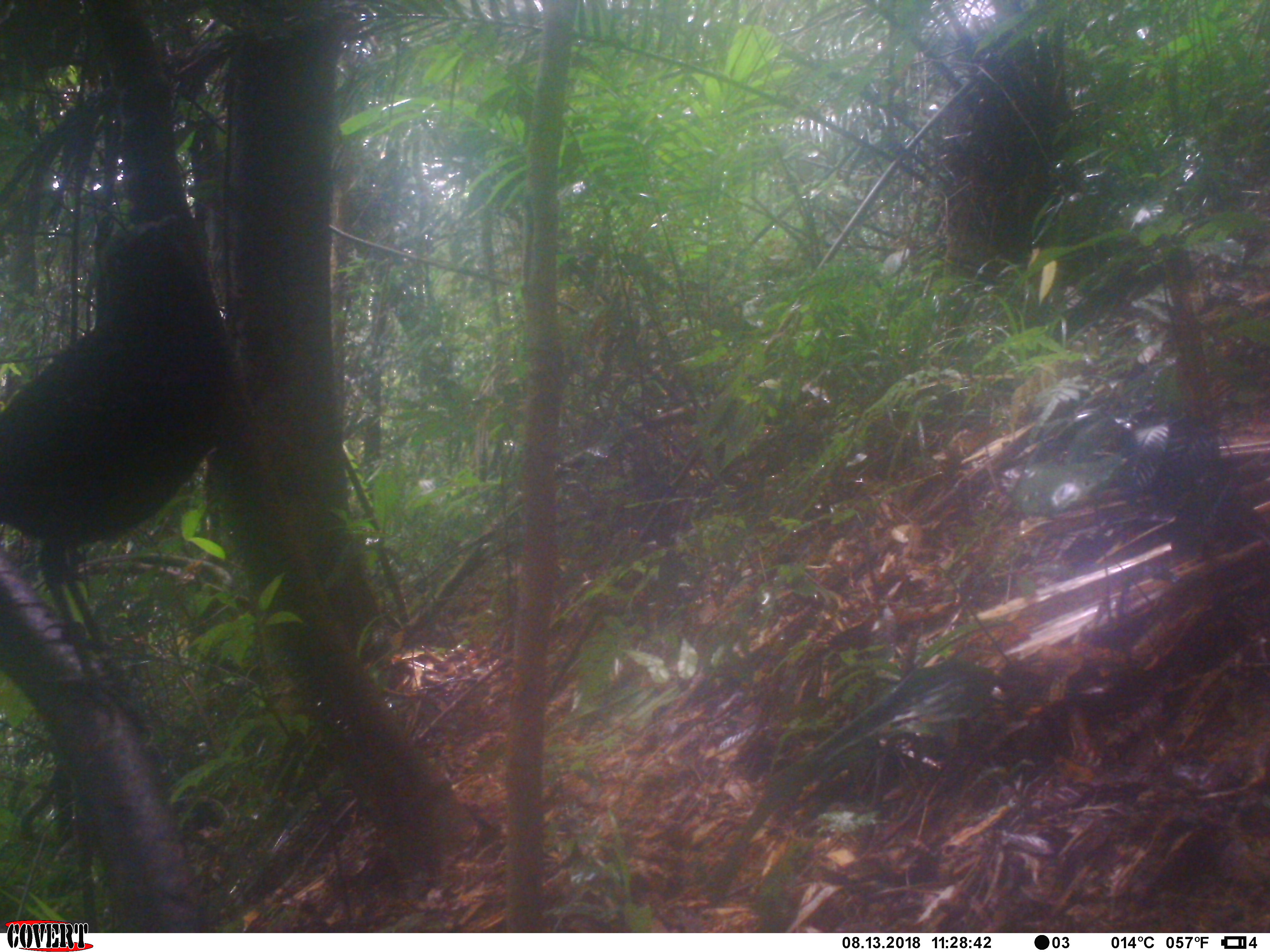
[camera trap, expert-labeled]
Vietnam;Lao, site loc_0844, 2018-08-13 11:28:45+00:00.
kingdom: Animalia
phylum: Chordata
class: Aves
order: Passeriformes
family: Muscicapidae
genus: Myophonus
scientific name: Myophonus caeruleus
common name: blue whistling thrush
Blue whistling thrush (Myophonus caeruleus). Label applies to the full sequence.